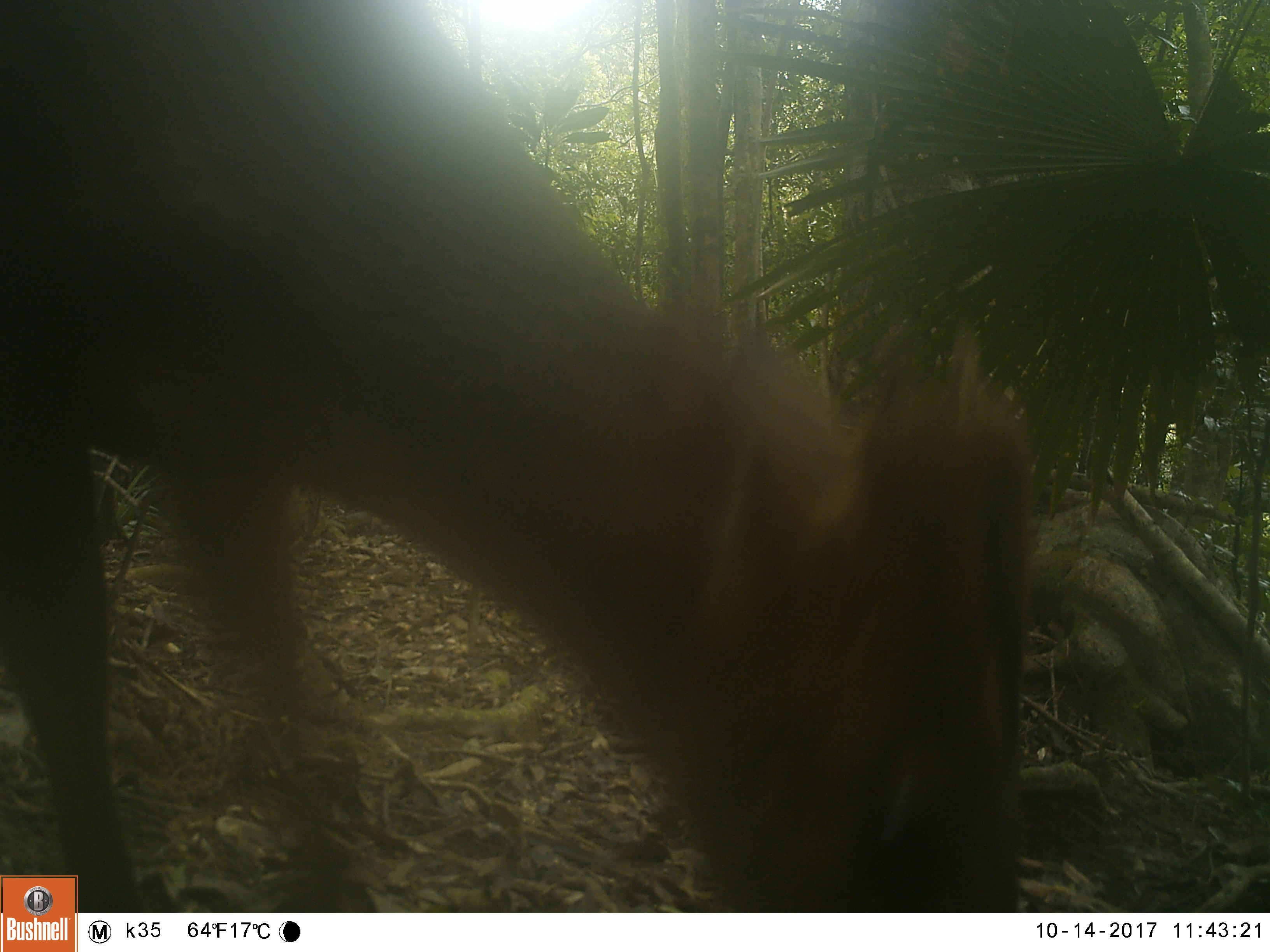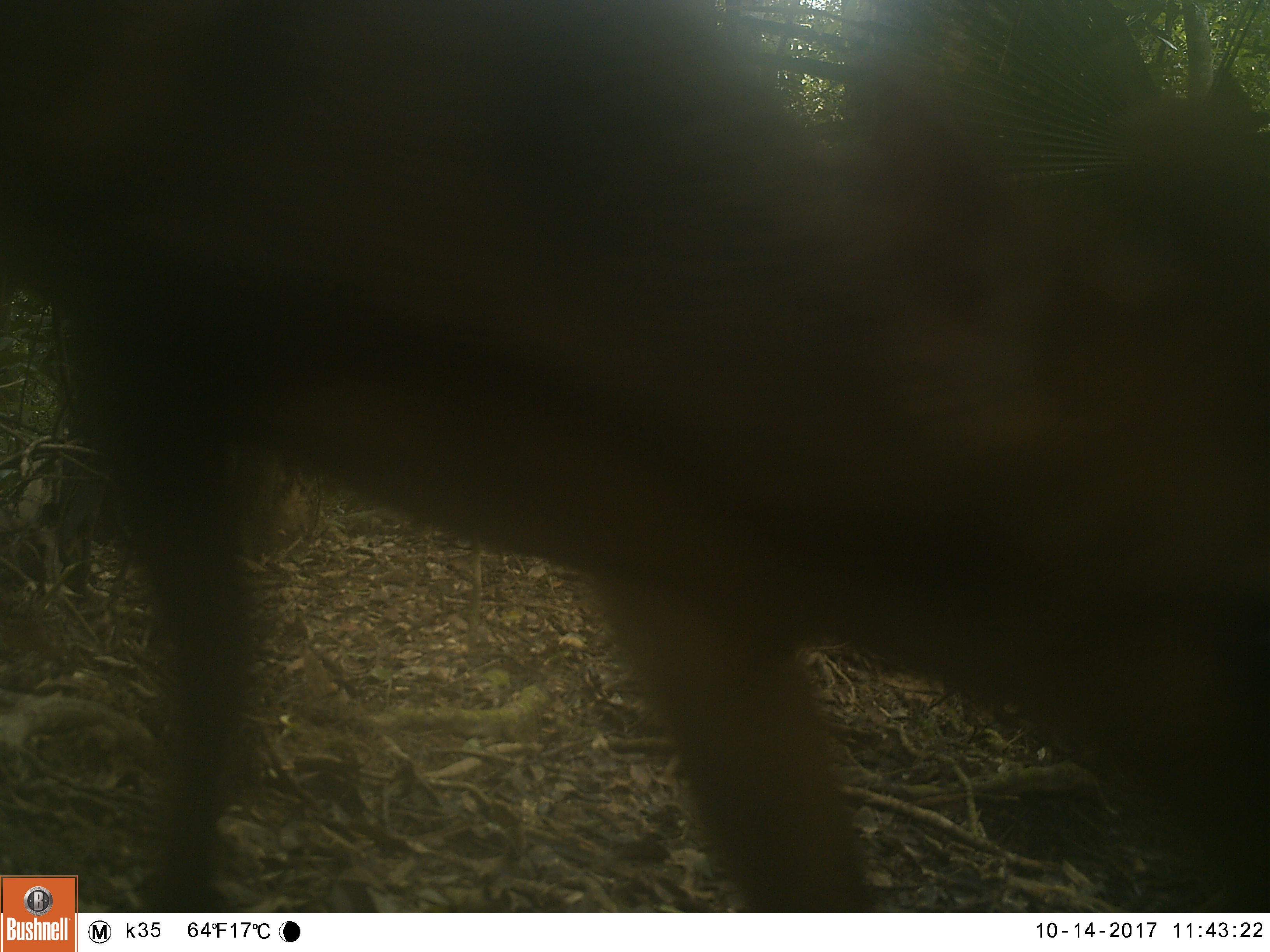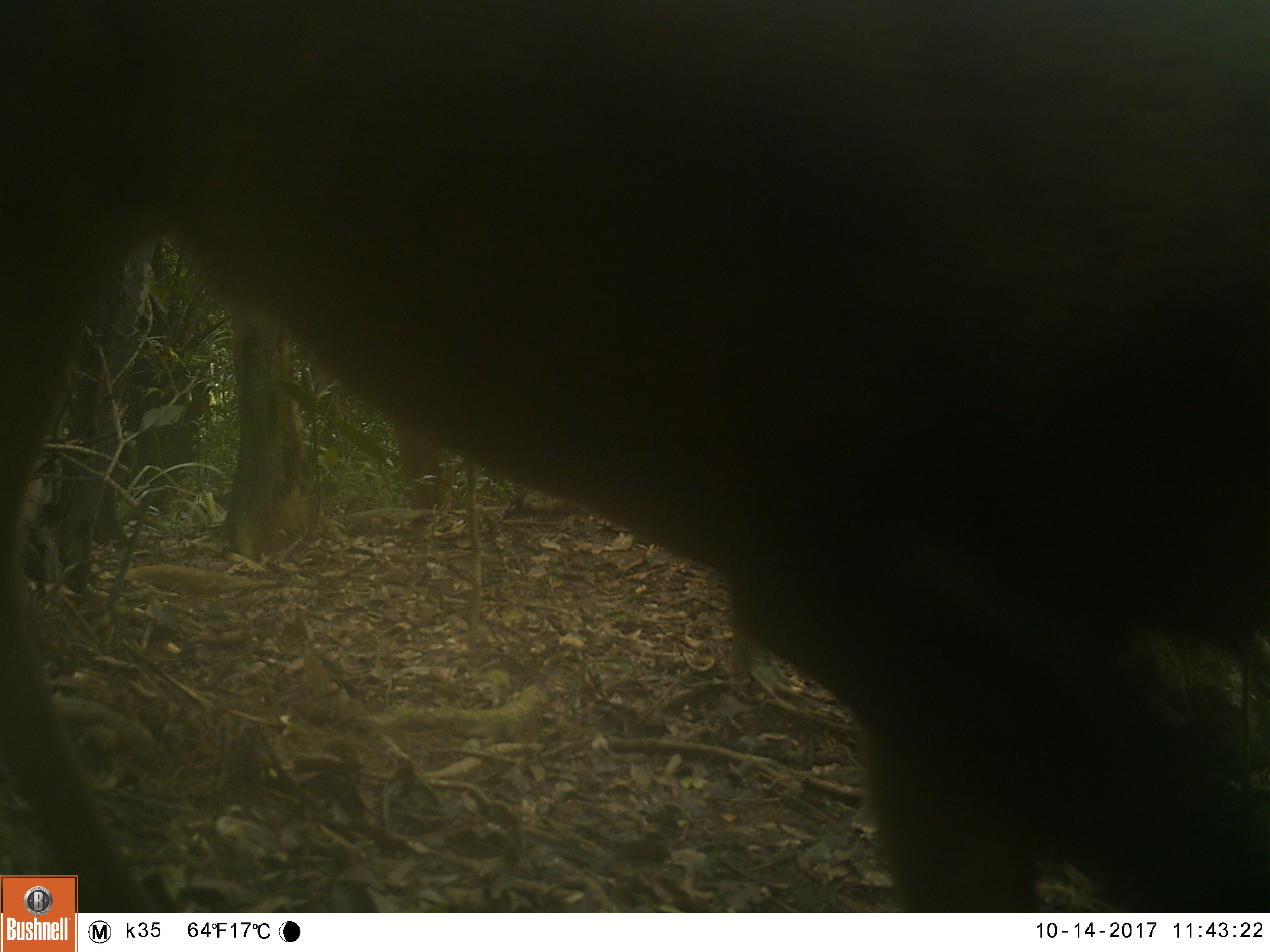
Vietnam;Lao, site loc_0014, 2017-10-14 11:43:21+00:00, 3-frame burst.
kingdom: Animalia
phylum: Chordata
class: Mammalia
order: Artiodactyla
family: Cervidae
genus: Muntiacus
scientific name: Muntiacus rooseveltorum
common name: roosevelt's muntjac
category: roosevelts muntjac group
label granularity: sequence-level